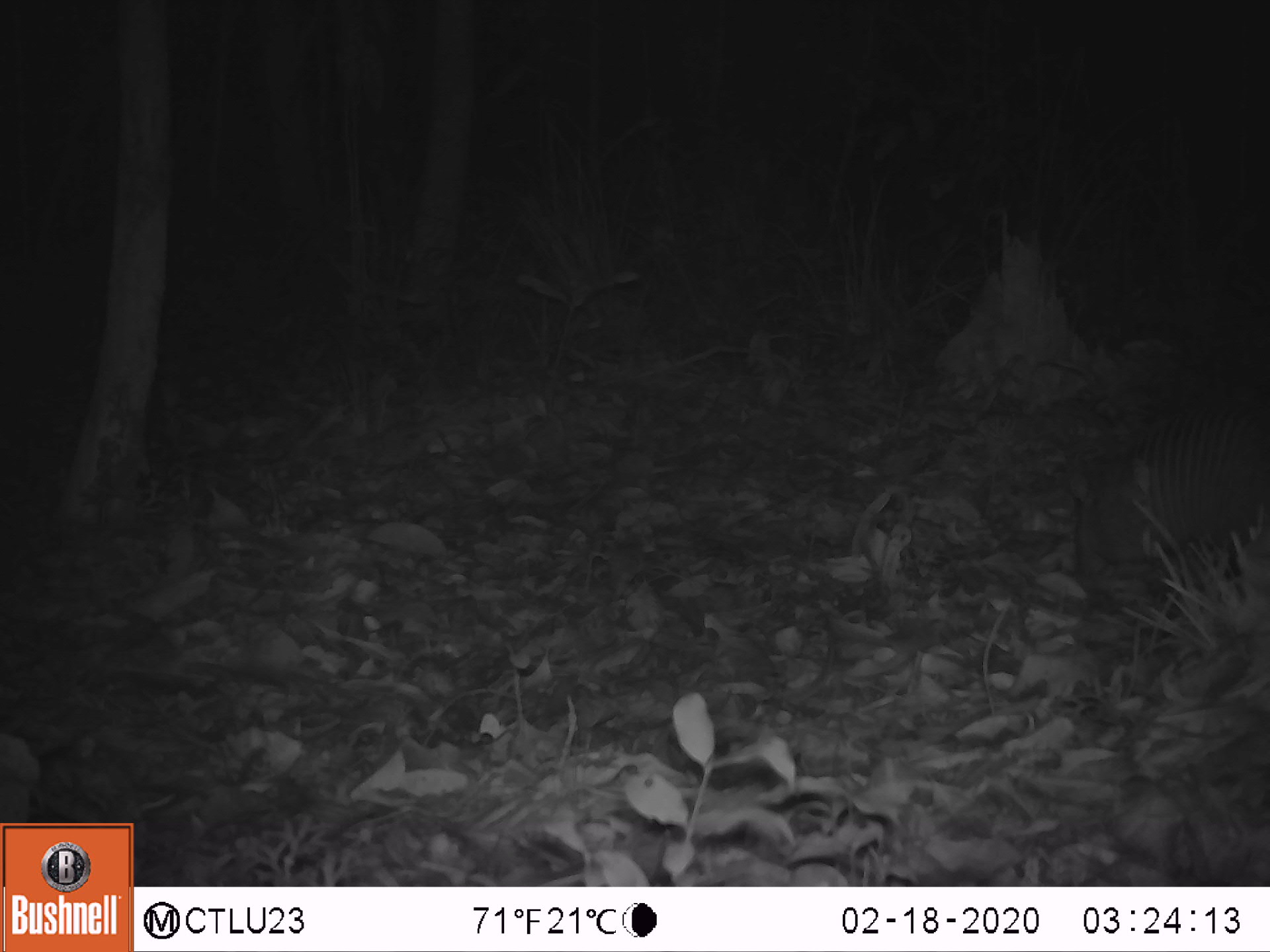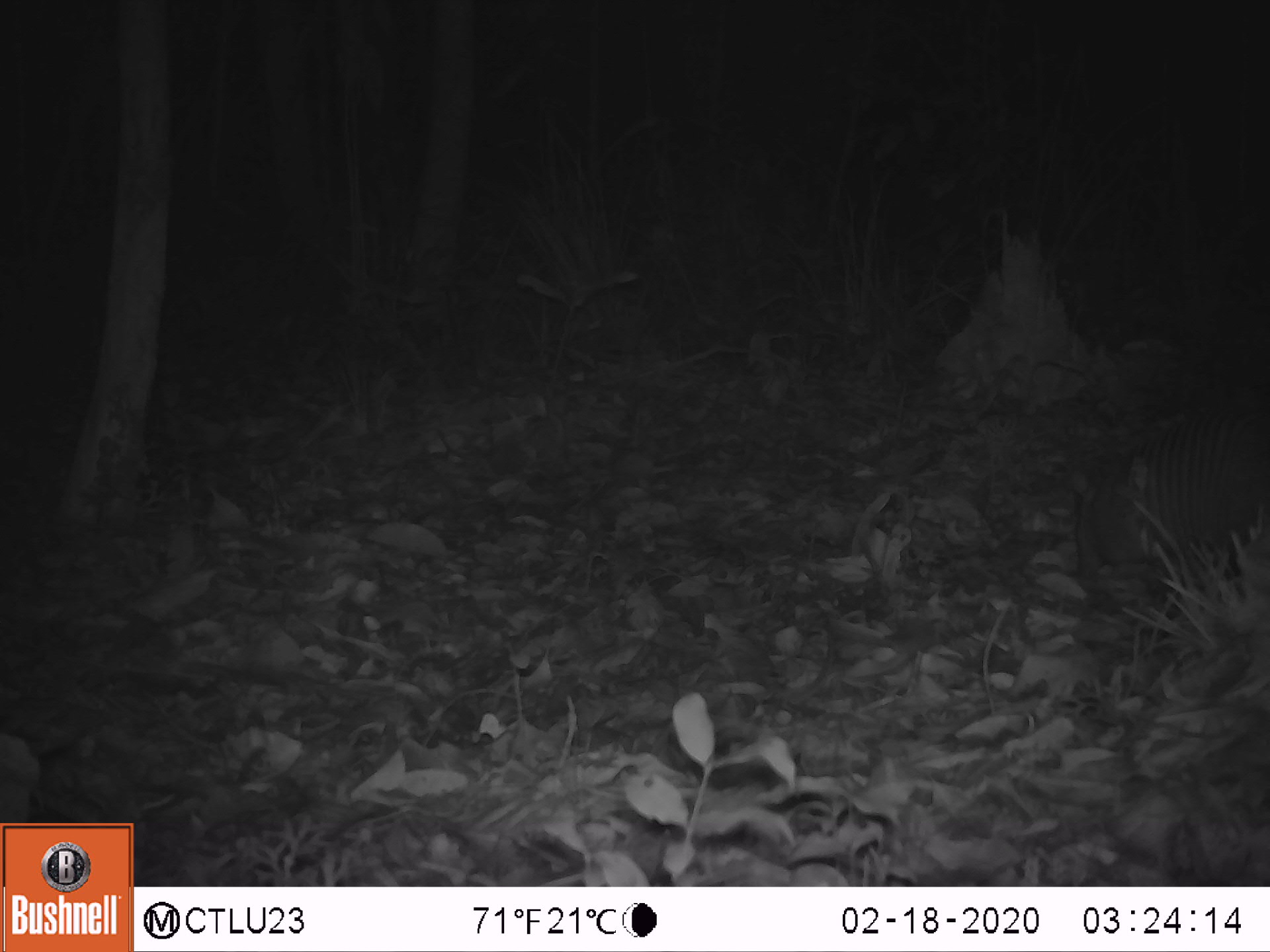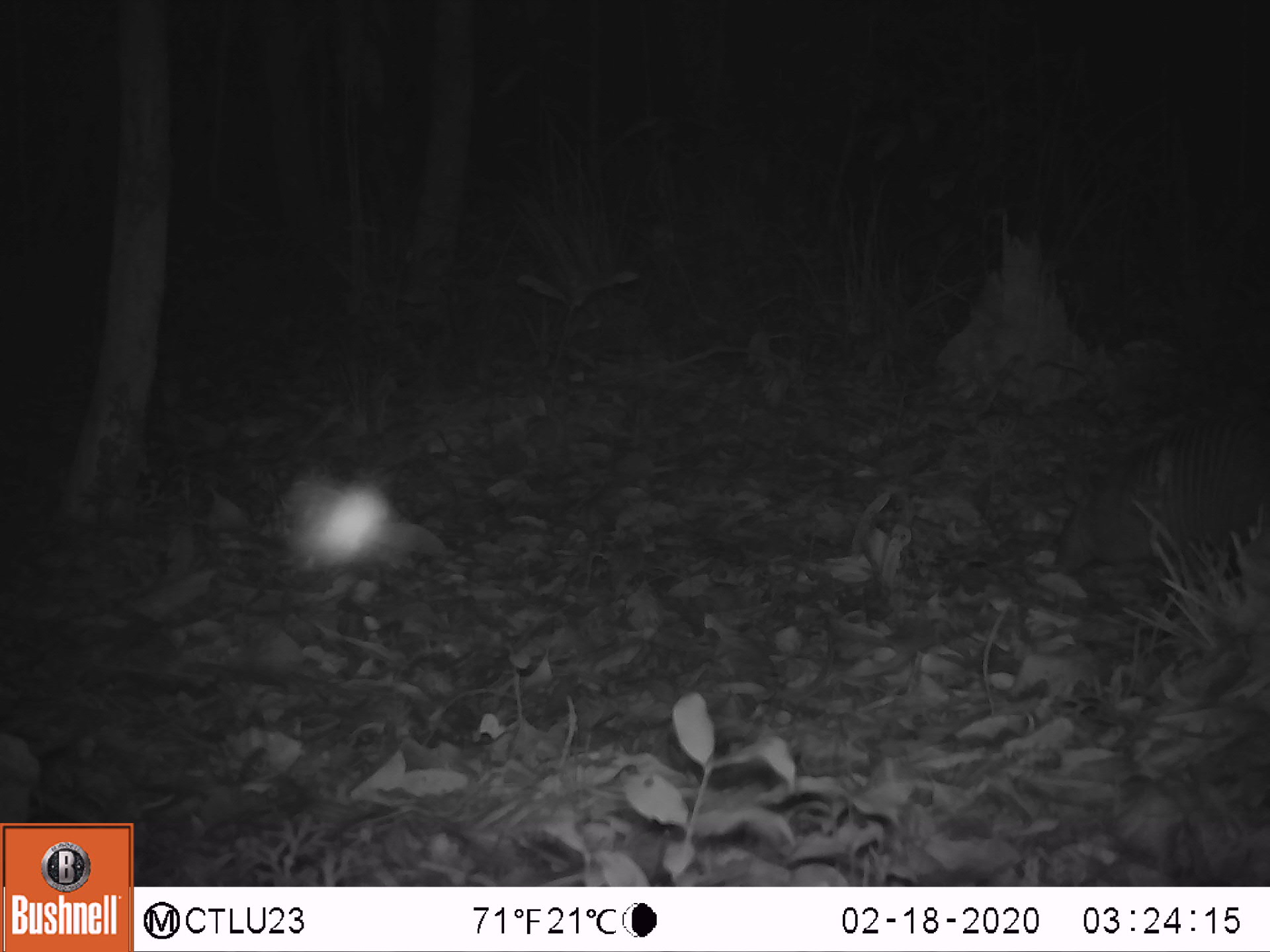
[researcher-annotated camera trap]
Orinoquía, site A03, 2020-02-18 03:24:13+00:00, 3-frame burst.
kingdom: Animalia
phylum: Chordata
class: Mammalia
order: Cingulata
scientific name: Cingulata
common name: armadillo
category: unknown armadillo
Unknown armadillo (armadillo) (Cingulata).